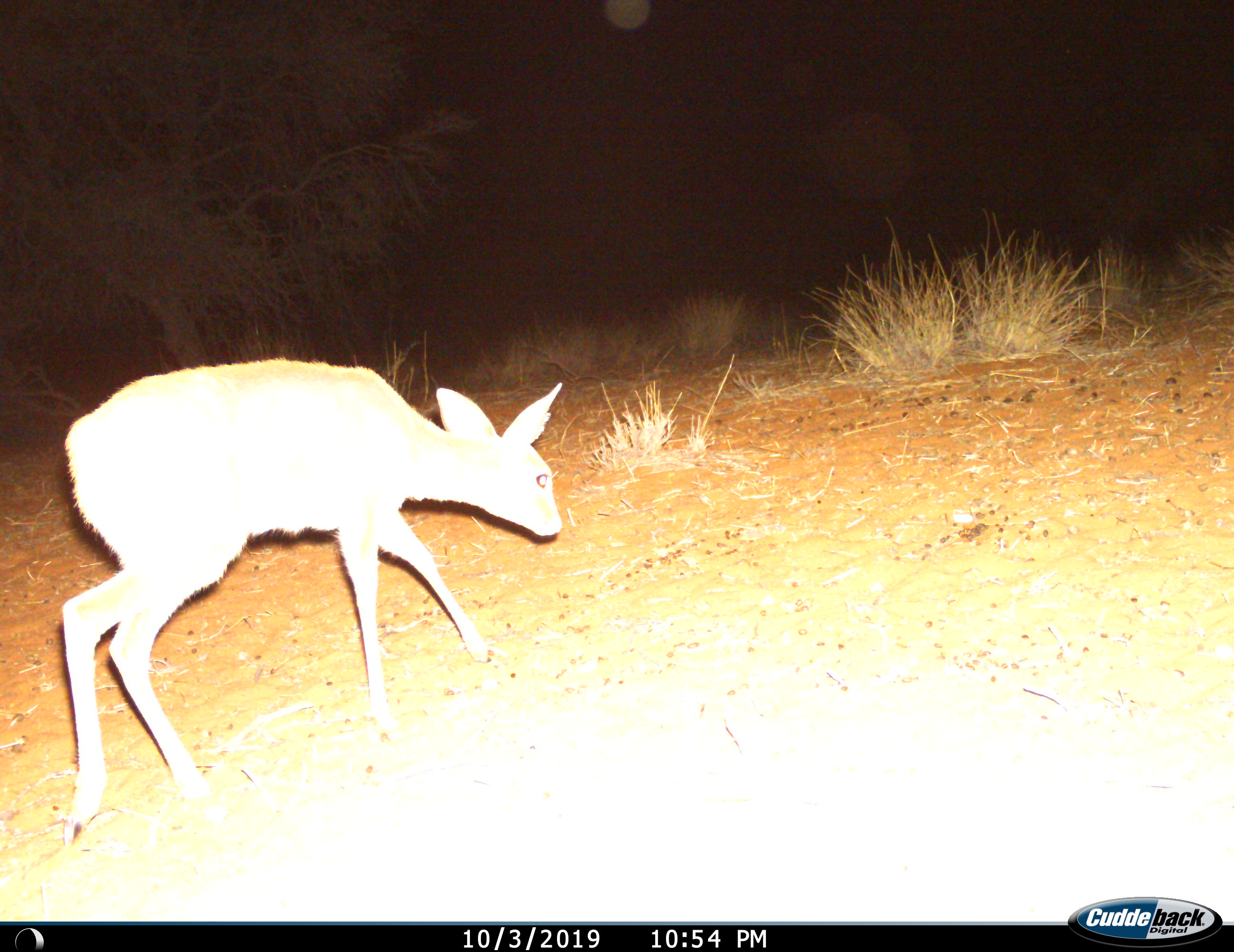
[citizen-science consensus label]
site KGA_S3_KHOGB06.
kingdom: Animalia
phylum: Chordata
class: Mammalia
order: Artiodactyla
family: Bovidae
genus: Raphicerus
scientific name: Raphicerus campestris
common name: steenbok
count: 1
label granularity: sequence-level